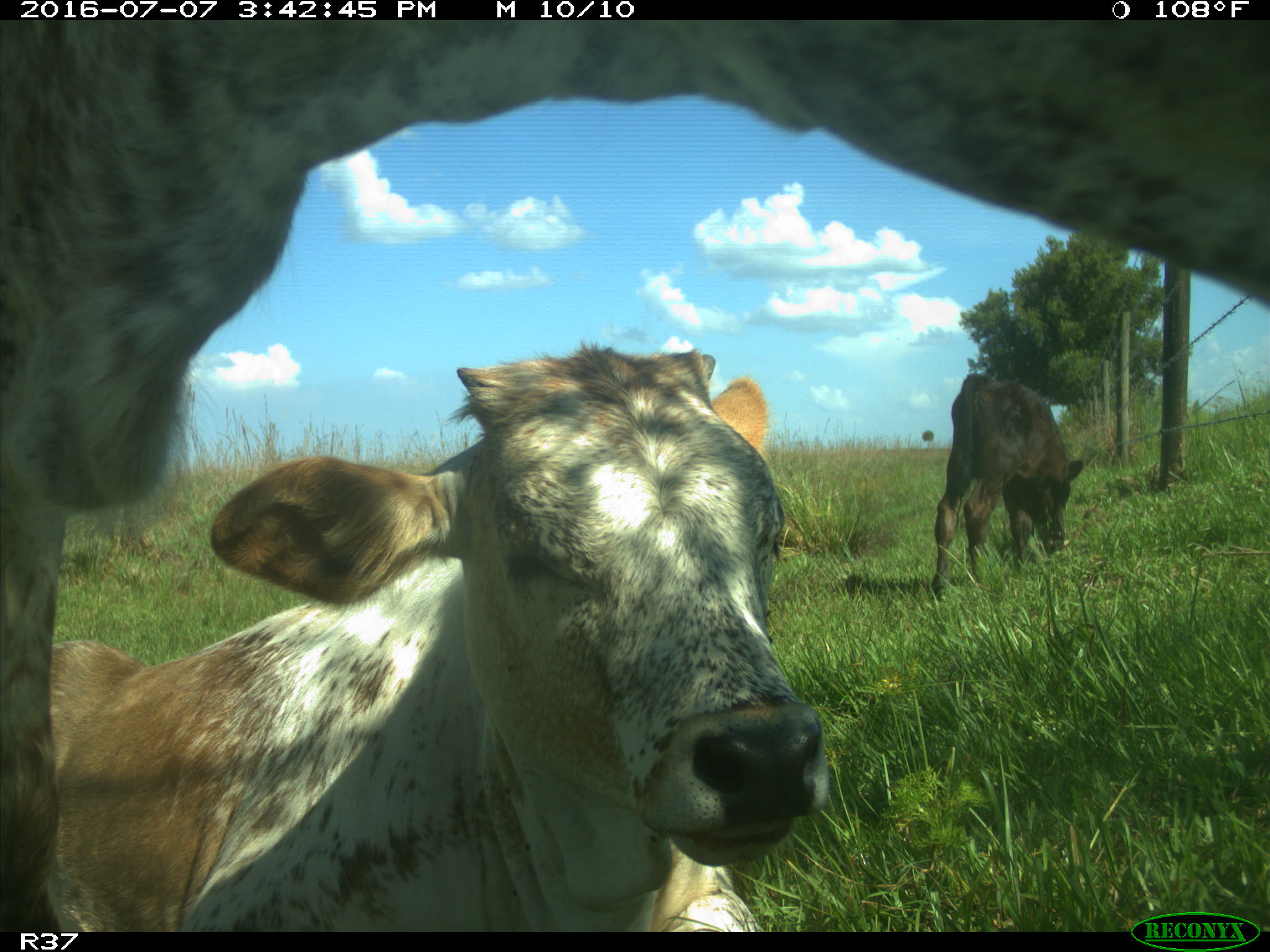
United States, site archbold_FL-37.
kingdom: Animalia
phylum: Chordata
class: Mammalia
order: Artiodactyla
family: Bovidae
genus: Bos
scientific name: Bos taurus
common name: domestic cow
Bos taurus (domestic cow).